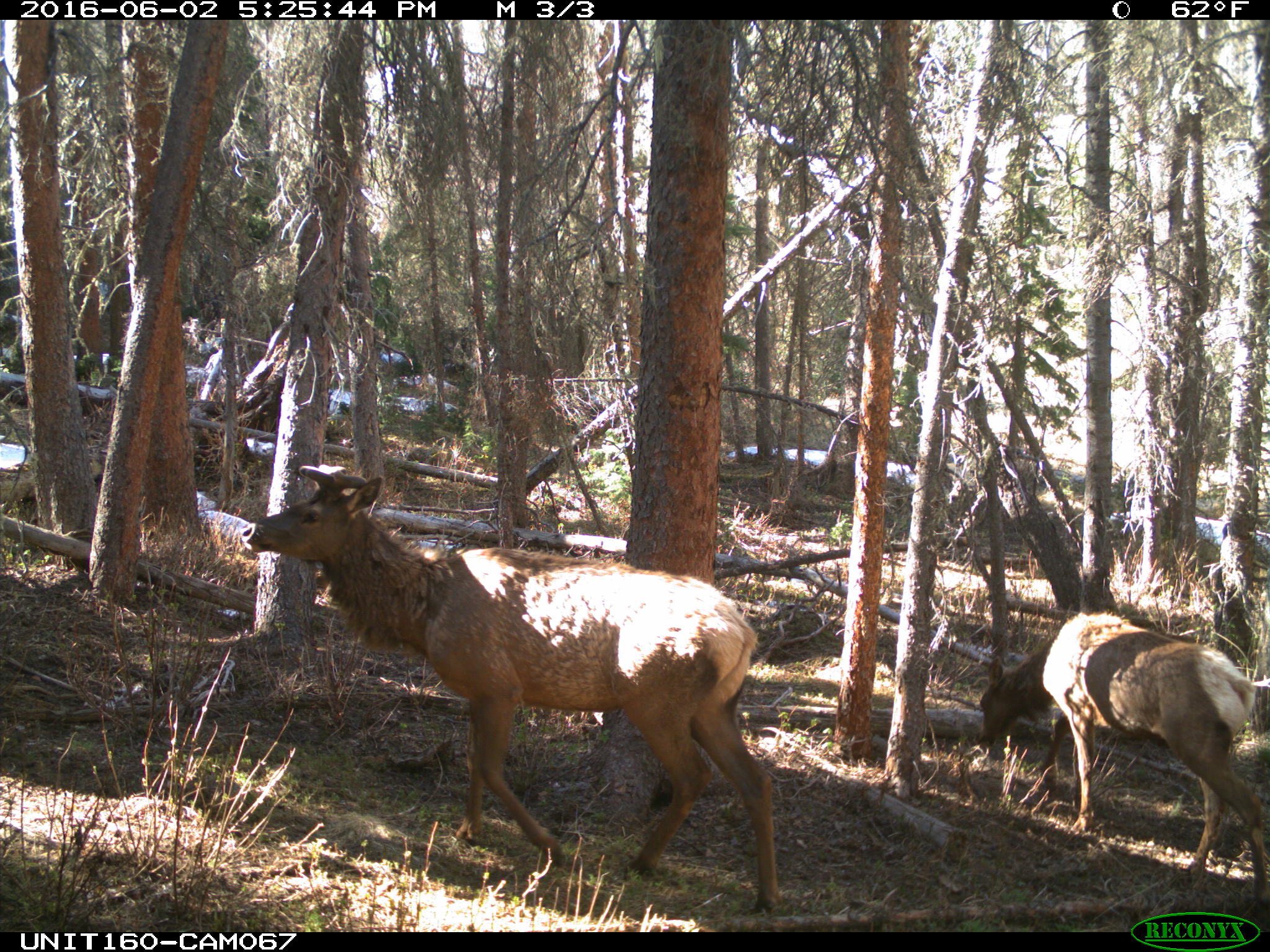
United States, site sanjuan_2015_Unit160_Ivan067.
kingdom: Animalia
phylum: Chordata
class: Mammalia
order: Artiodactyla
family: Cervidae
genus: Cervus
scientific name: Cervus elaphus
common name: red deer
Cervus elaphus (red deer).